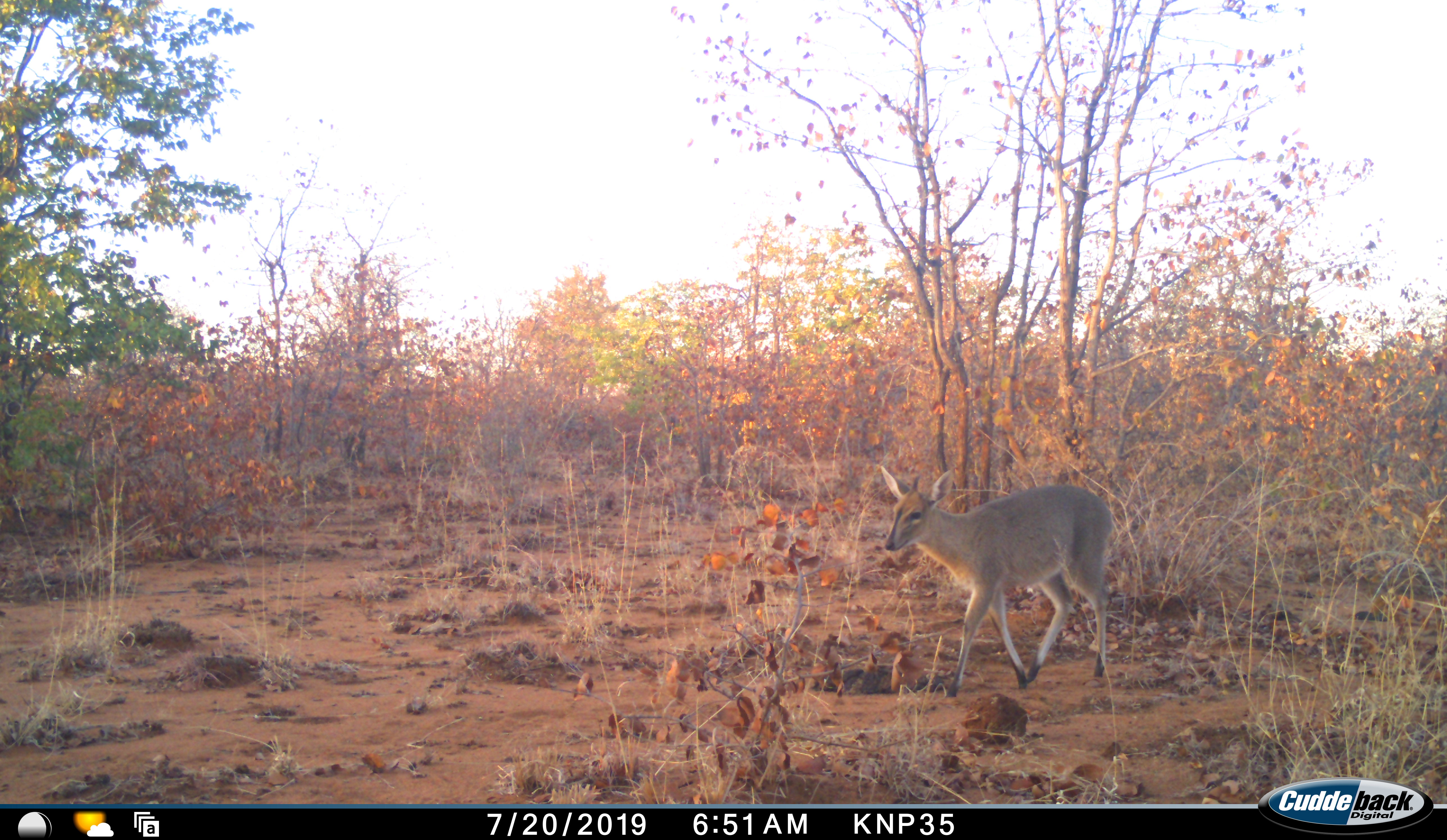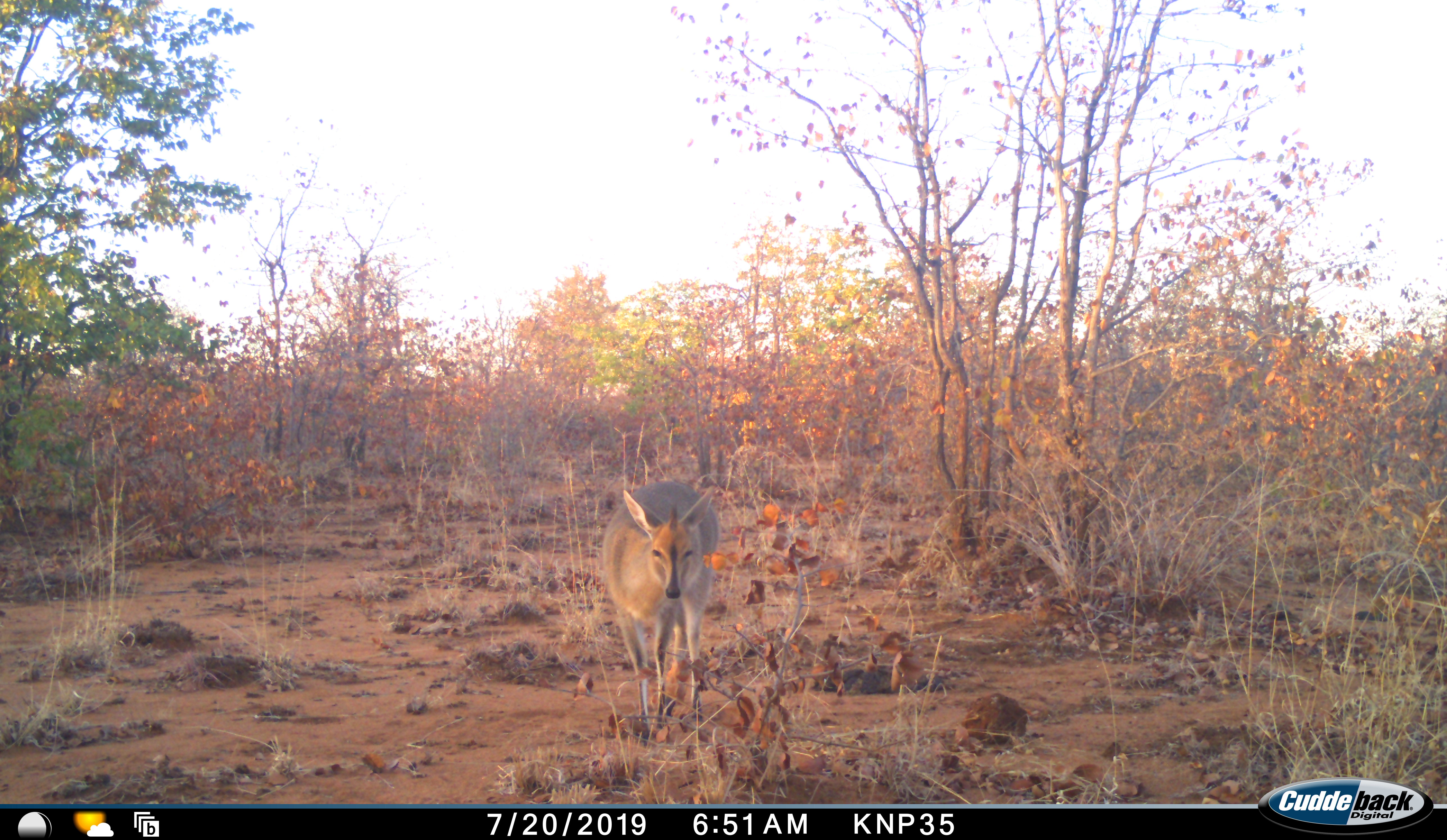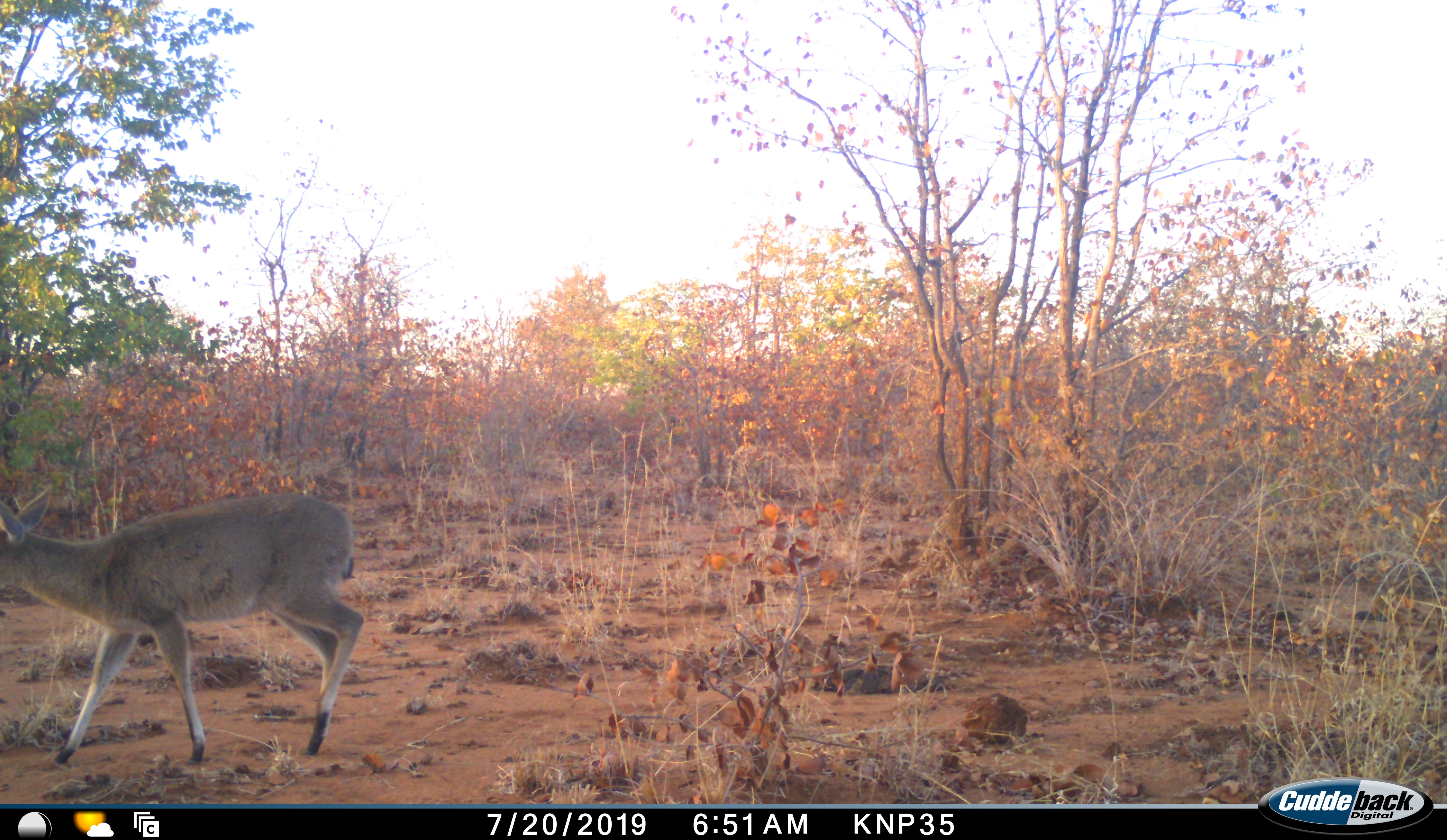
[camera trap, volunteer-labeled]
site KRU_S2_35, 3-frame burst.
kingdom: Animalia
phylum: Chordata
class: Mammalia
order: Artiodactyla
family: Bovidae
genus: Sylvicapra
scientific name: Sylvicapra grimmia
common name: common duiker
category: duikercommongrey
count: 1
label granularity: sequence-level